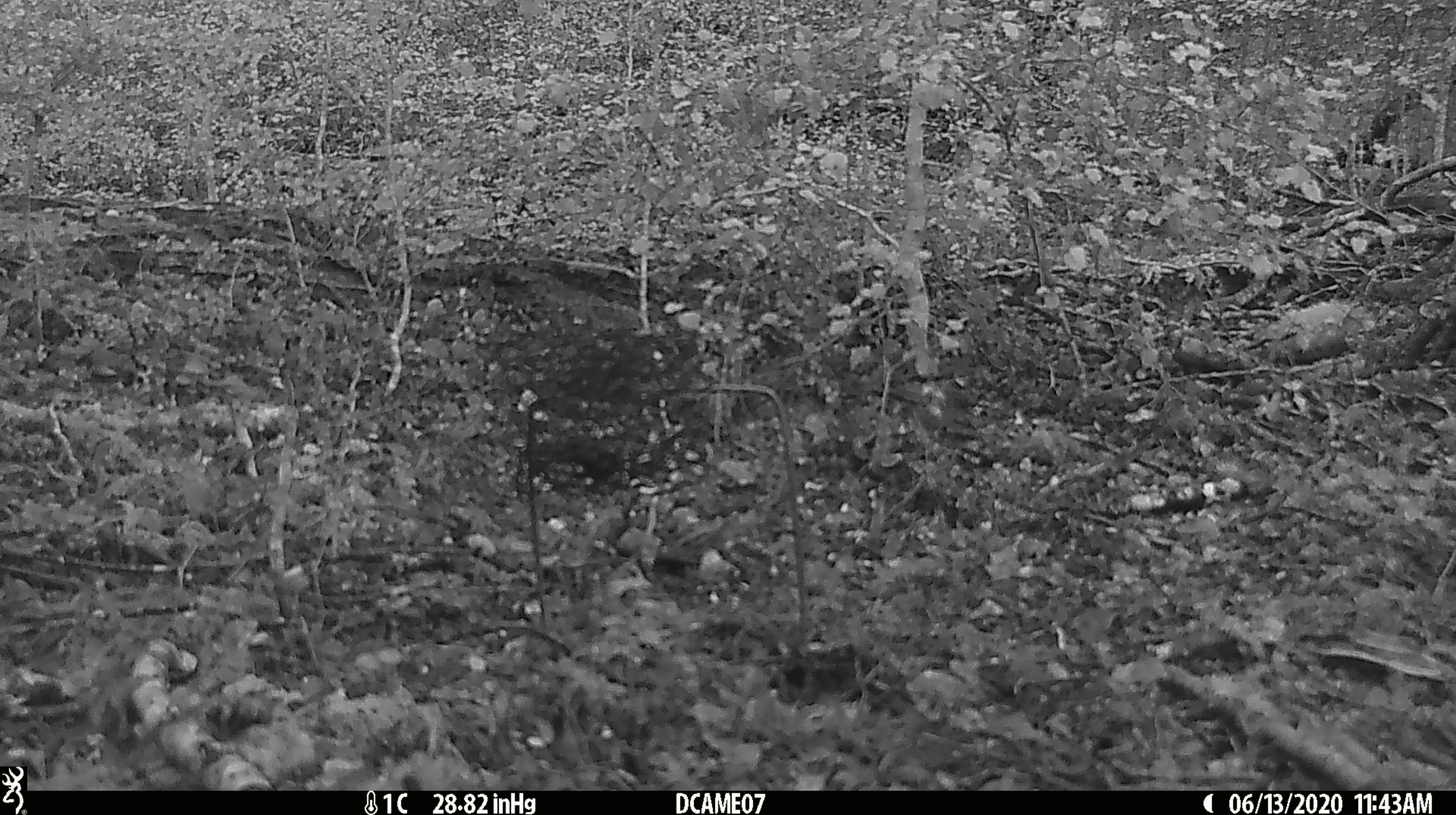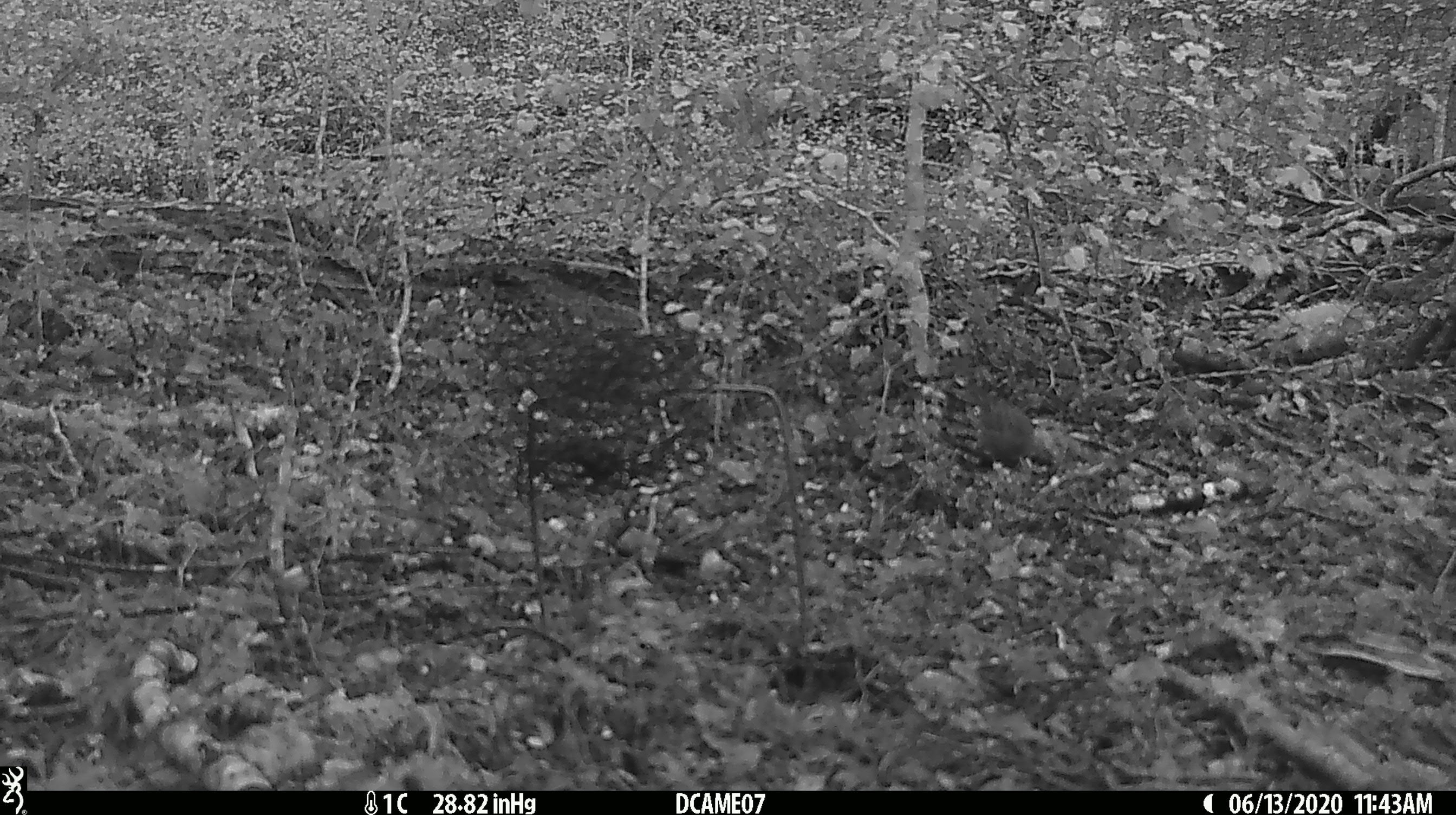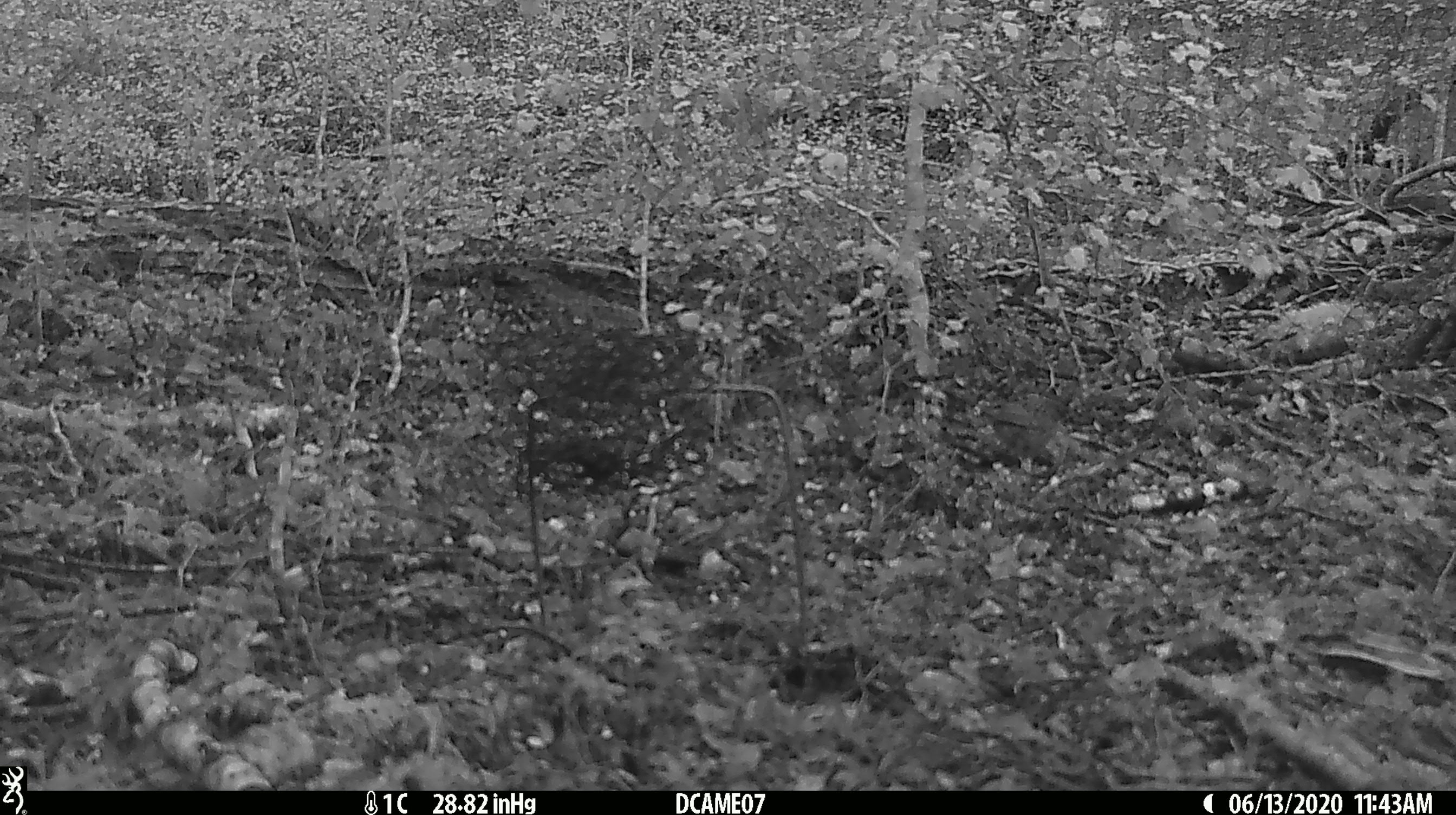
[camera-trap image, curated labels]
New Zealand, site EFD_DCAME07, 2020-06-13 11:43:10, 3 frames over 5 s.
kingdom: Animalia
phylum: Chordata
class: Aves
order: Passeriformes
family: Prunellidae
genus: Prunella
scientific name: Prunella modularis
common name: dunnock